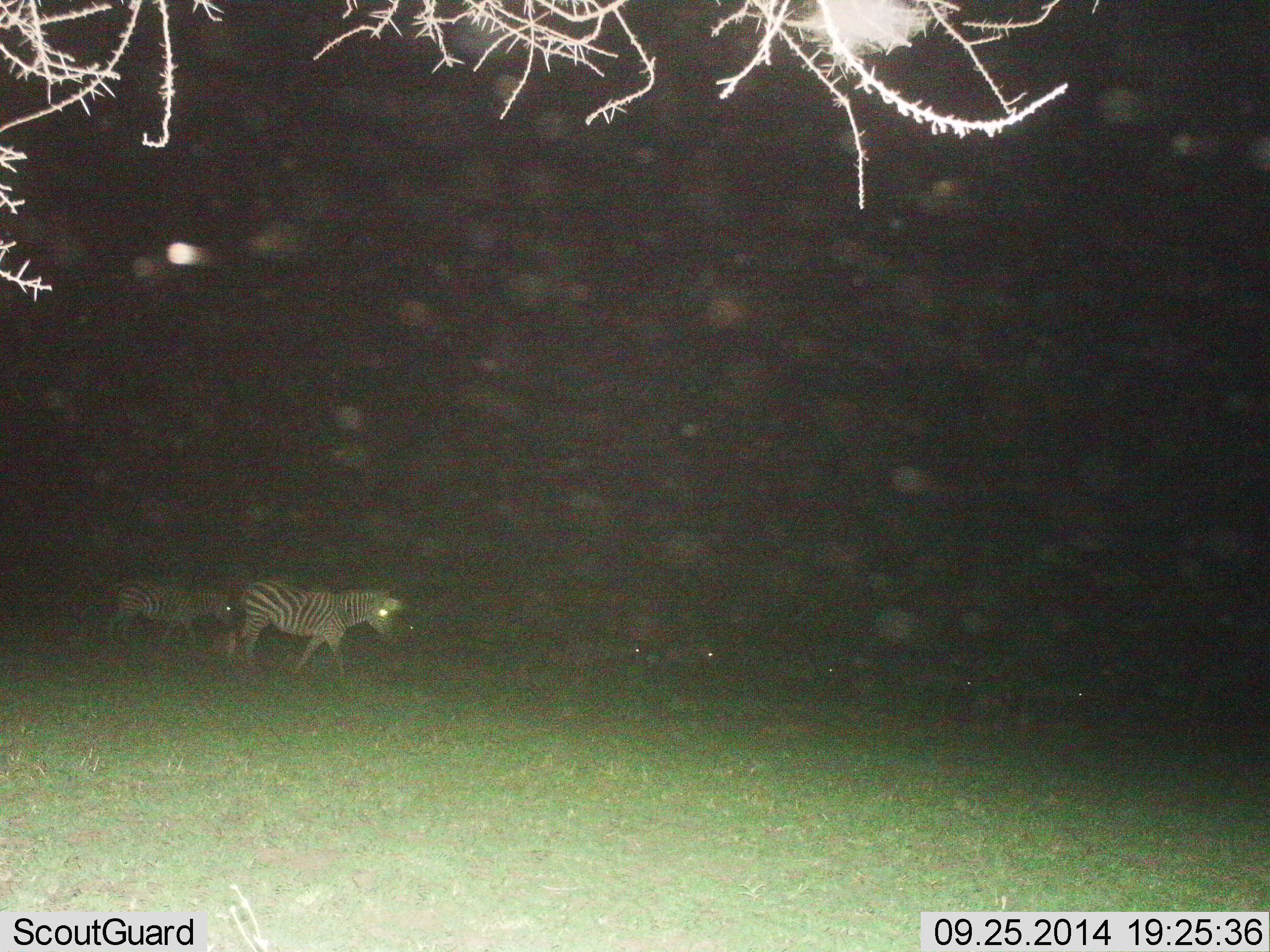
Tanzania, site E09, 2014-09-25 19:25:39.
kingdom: Animalia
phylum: Chordata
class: Mammalia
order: Perissodactyla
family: Equidae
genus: Equus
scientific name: Equus quagga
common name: plains zebra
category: zebra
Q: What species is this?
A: Zebra (plains zebra) (Equus quagga).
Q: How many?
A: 4.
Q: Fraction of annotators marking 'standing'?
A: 20%.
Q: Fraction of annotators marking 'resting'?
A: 0%.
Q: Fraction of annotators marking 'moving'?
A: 80%.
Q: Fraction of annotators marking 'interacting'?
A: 0%.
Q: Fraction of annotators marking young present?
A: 0%.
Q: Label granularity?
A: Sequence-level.